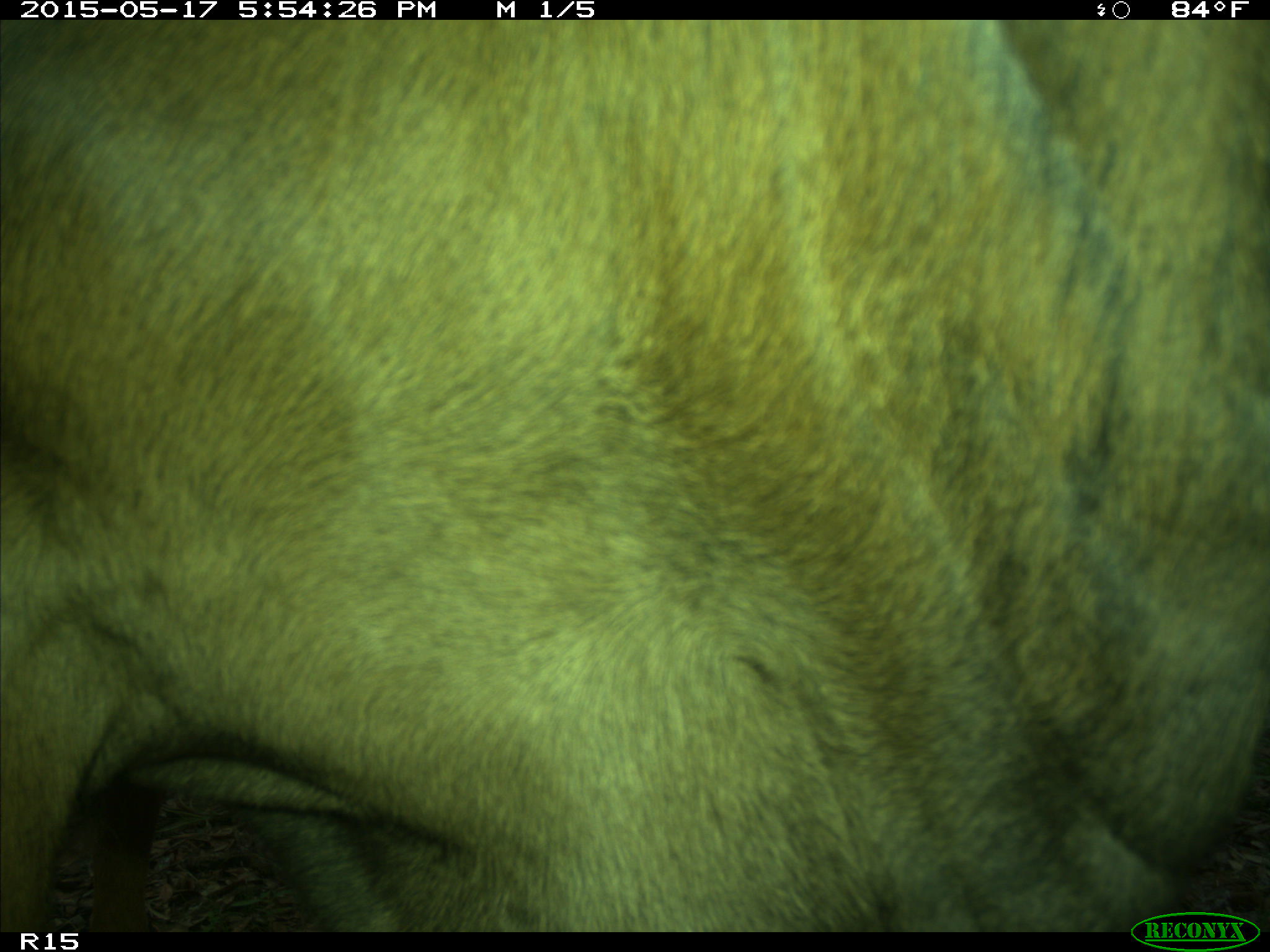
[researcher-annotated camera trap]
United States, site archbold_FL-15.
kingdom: Animalia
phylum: Chordata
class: Mammalia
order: Artiodactyla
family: Bovidae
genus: Bos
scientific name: Bos taurus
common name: domestic cow